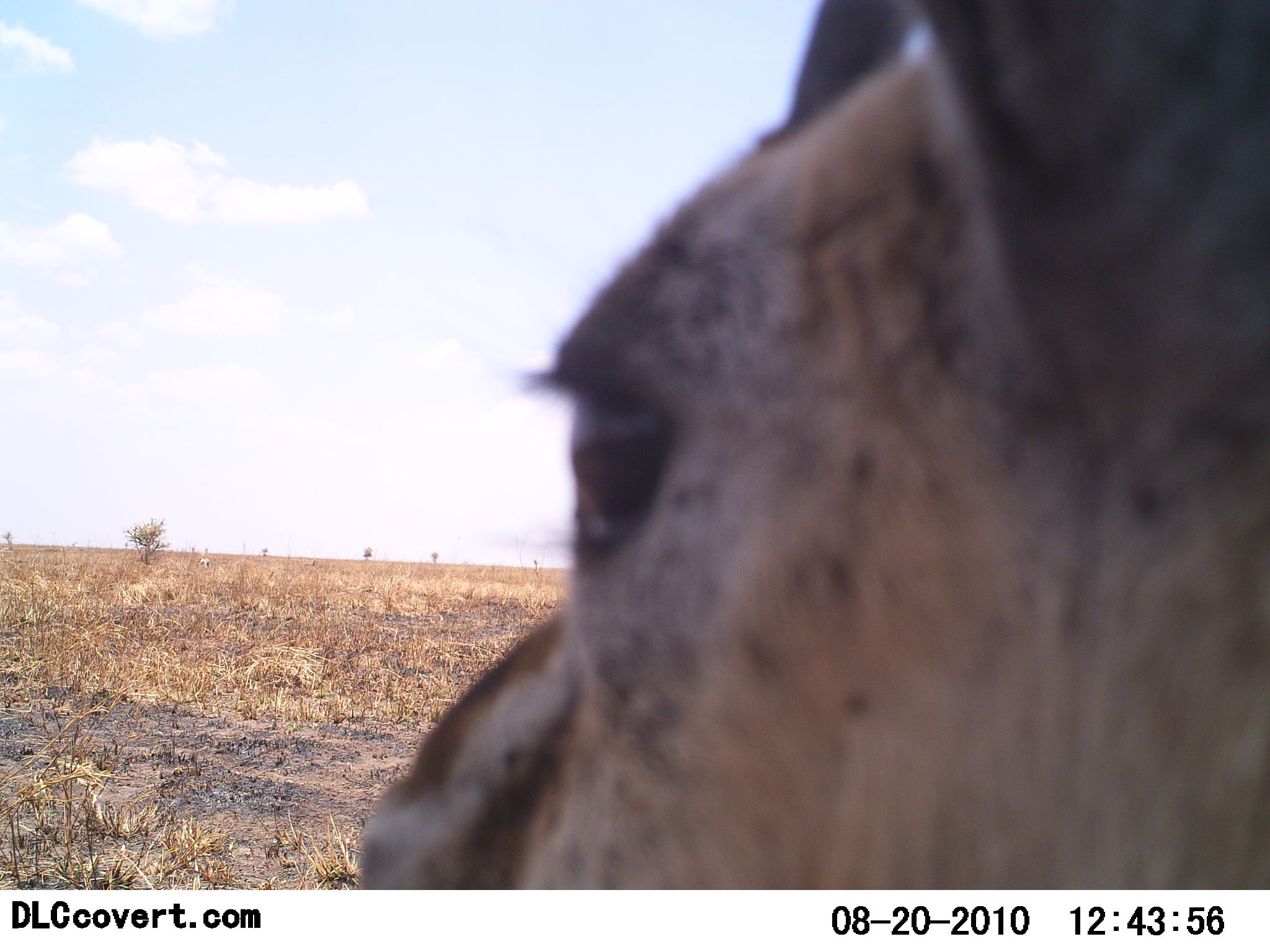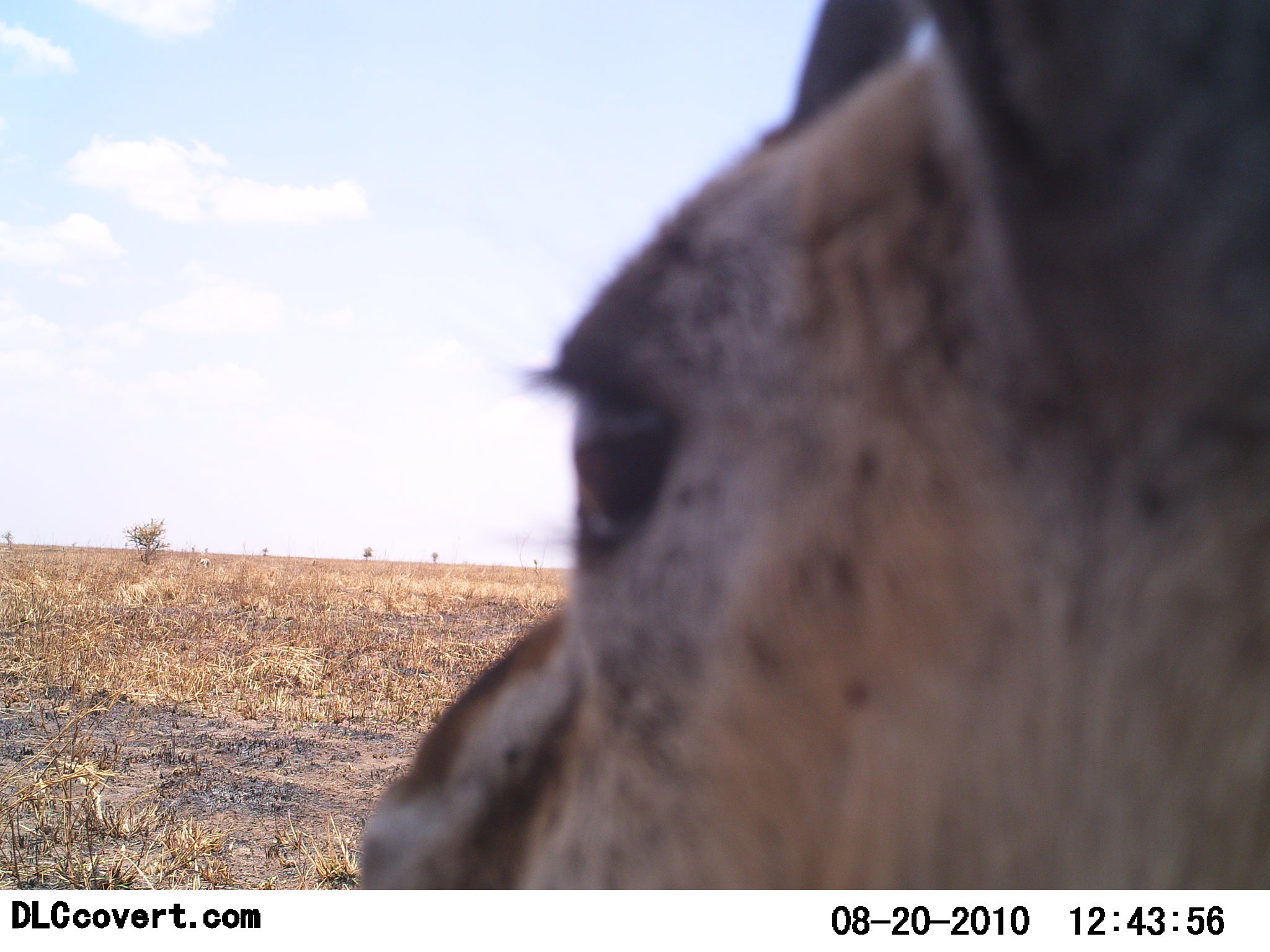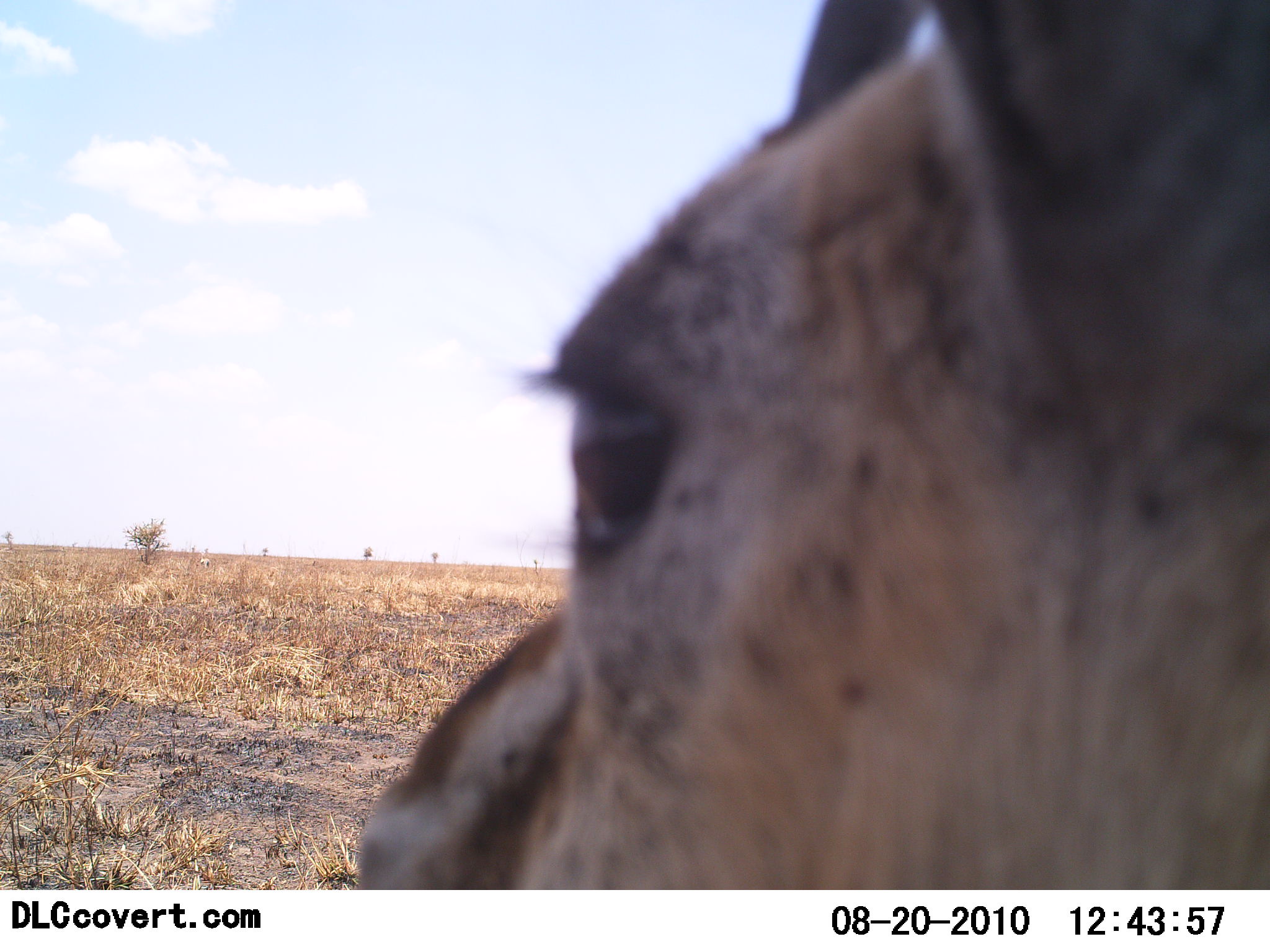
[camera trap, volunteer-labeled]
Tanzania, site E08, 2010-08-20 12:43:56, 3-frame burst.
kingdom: Animalia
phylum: Chordata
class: Mammalia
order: Artiodactyla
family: Bovidae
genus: Eudorcas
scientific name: Eudorcas thomsonii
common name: thomson's gazelle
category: gazellethomsons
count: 1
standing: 94%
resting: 6%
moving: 0%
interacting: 0%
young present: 0%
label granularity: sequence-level